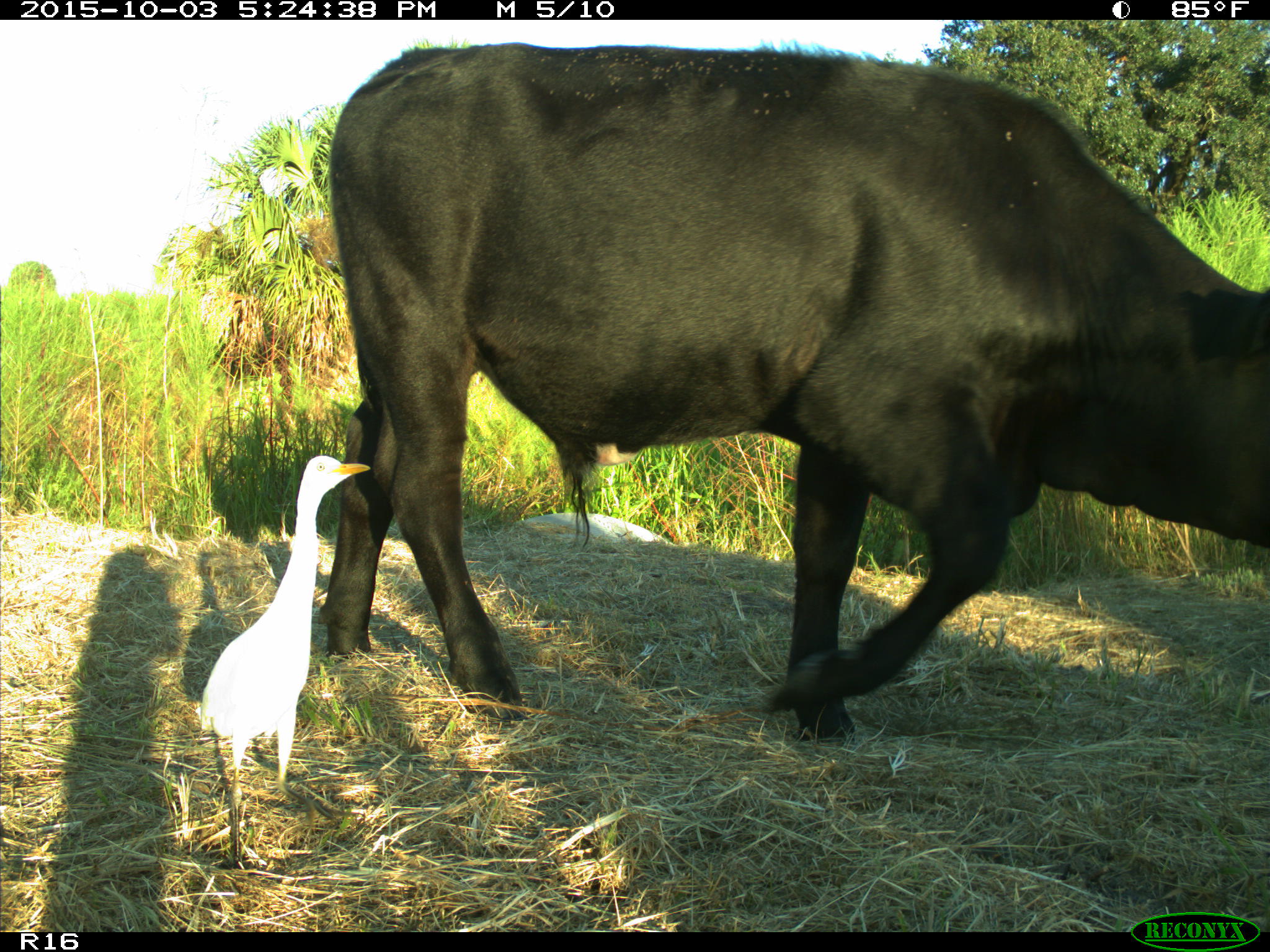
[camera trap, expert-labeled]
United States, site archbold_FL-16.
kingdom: Animalia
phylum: Chordata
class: Mammalia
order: Artiodactyla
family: Bovidae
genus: Bos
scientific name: Bos taurus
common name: domestic cow